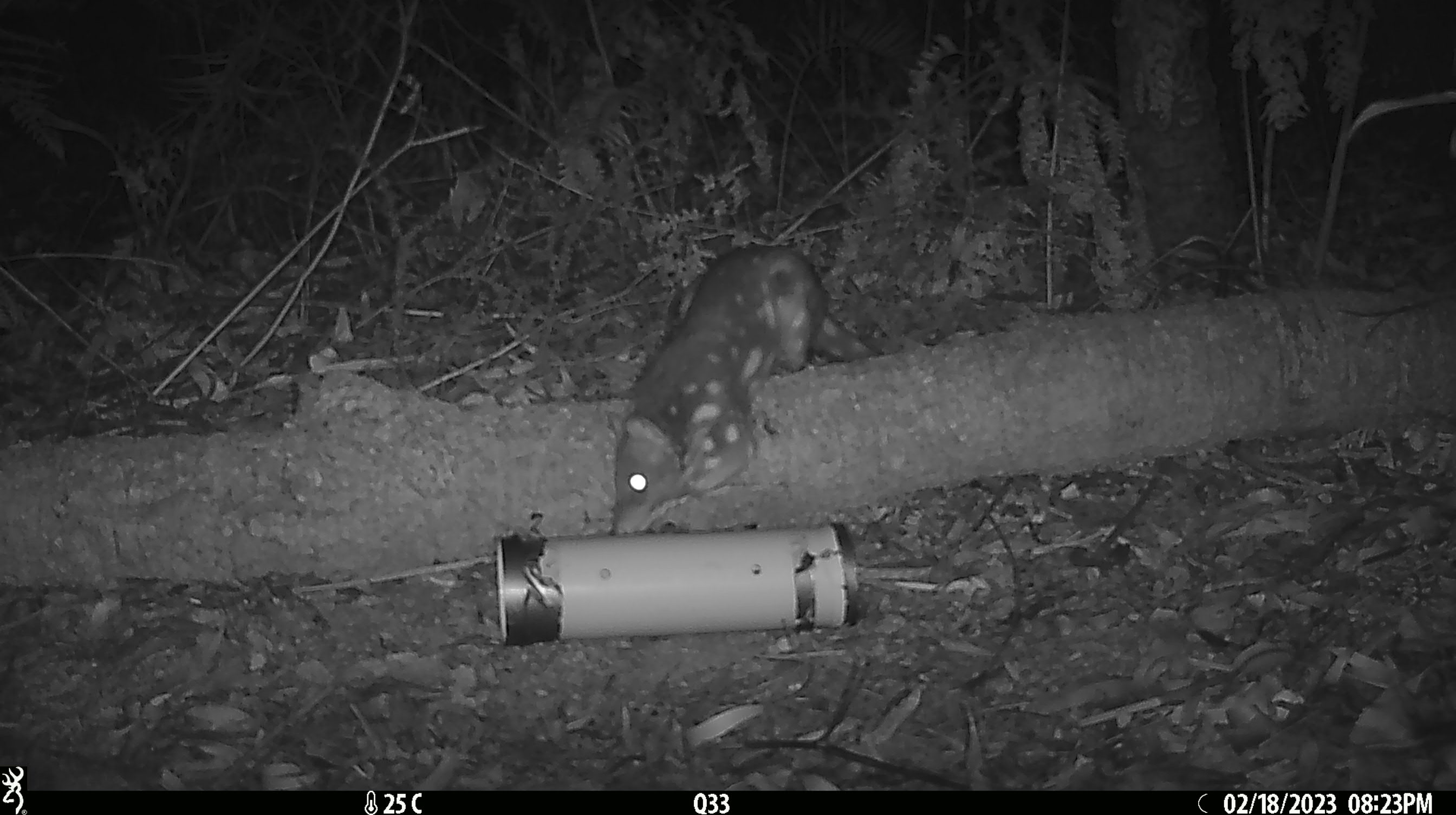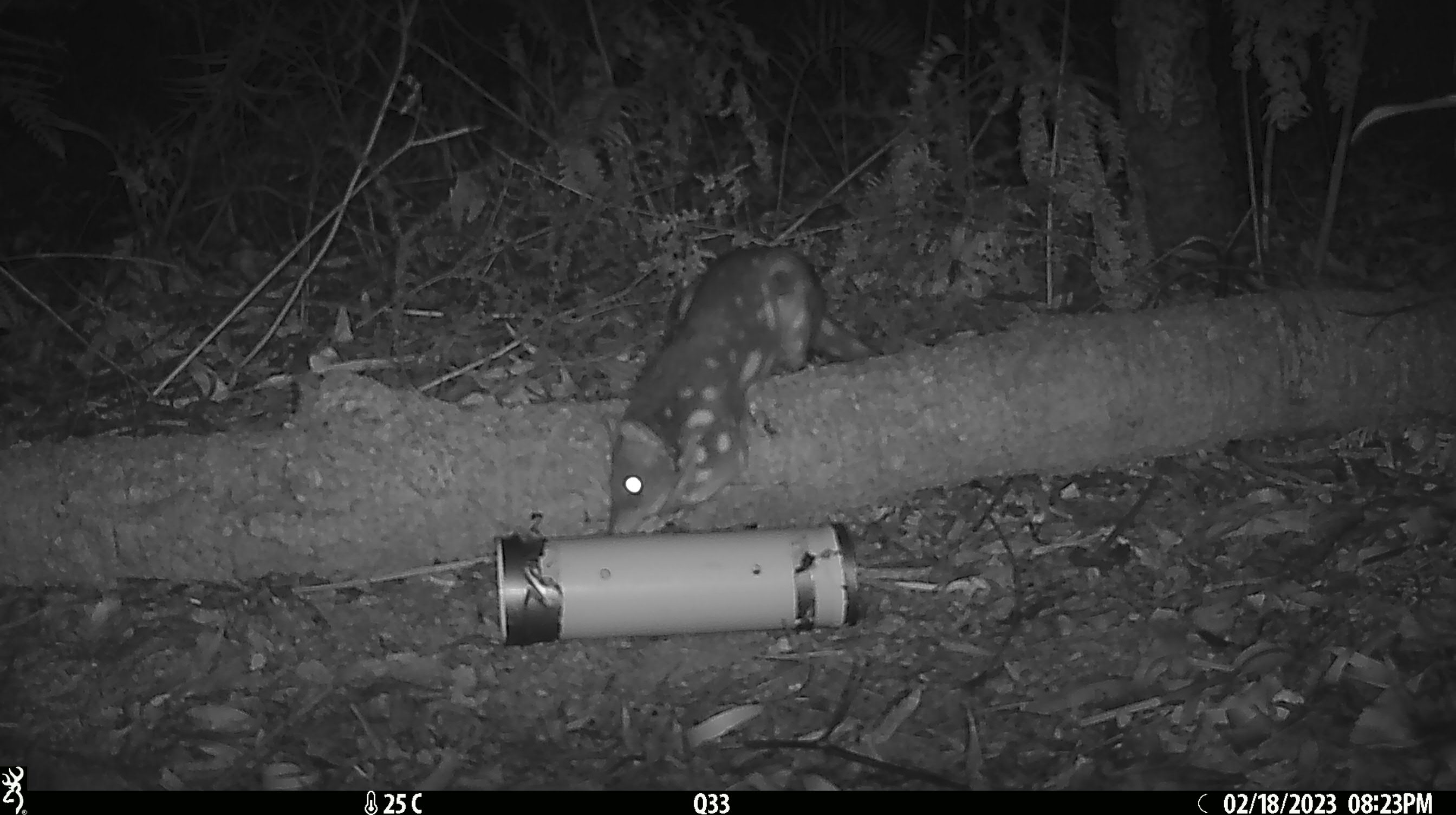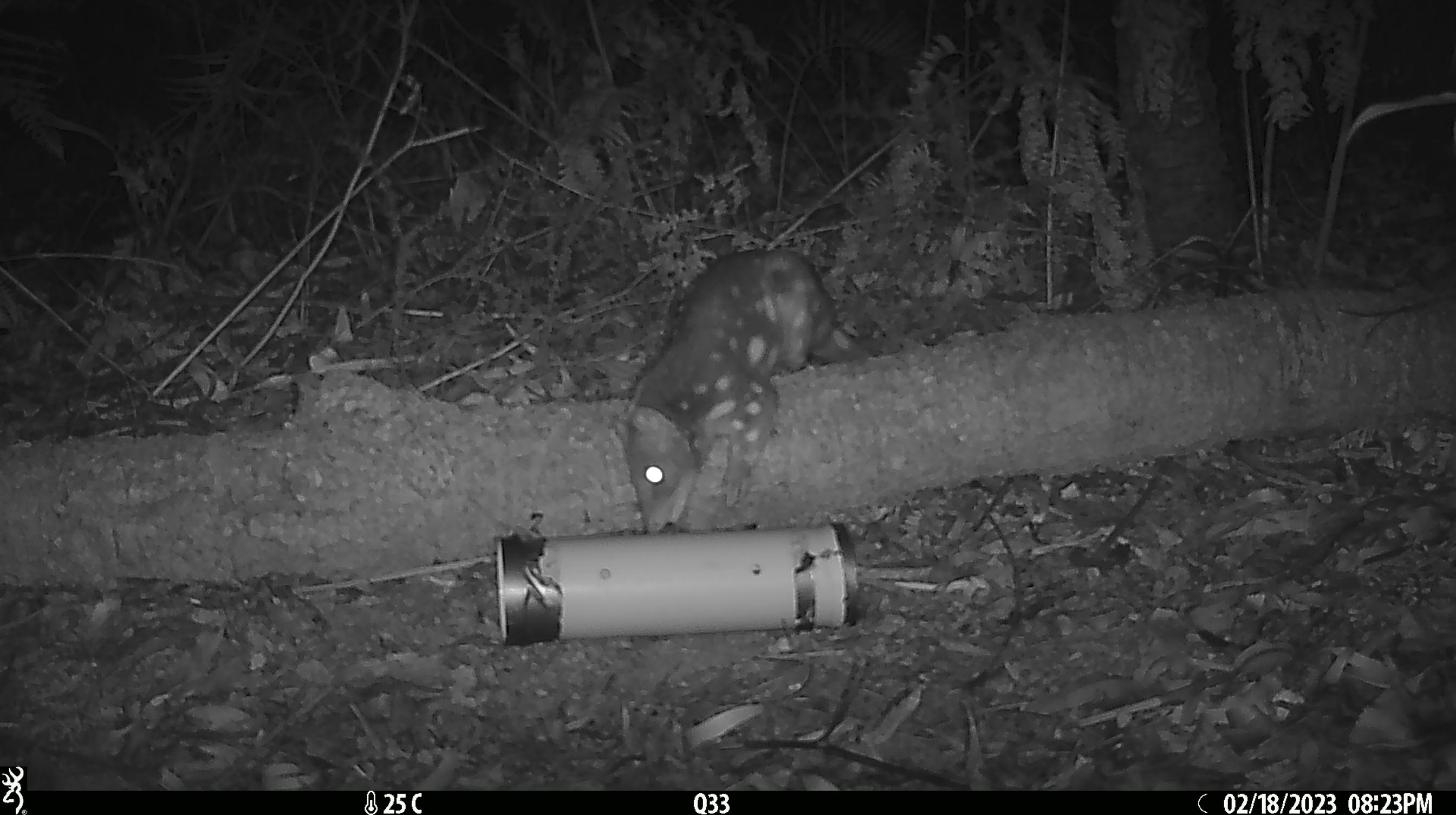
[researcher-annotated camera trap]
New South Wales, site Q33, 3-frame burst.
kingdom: Animalia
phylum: Chordata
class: Mammalia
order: Dasyuromorphia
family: Dasyuridae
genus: Dasyurus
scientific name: Dasyurus maculatus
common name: spotted-tailed quoll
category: quoll